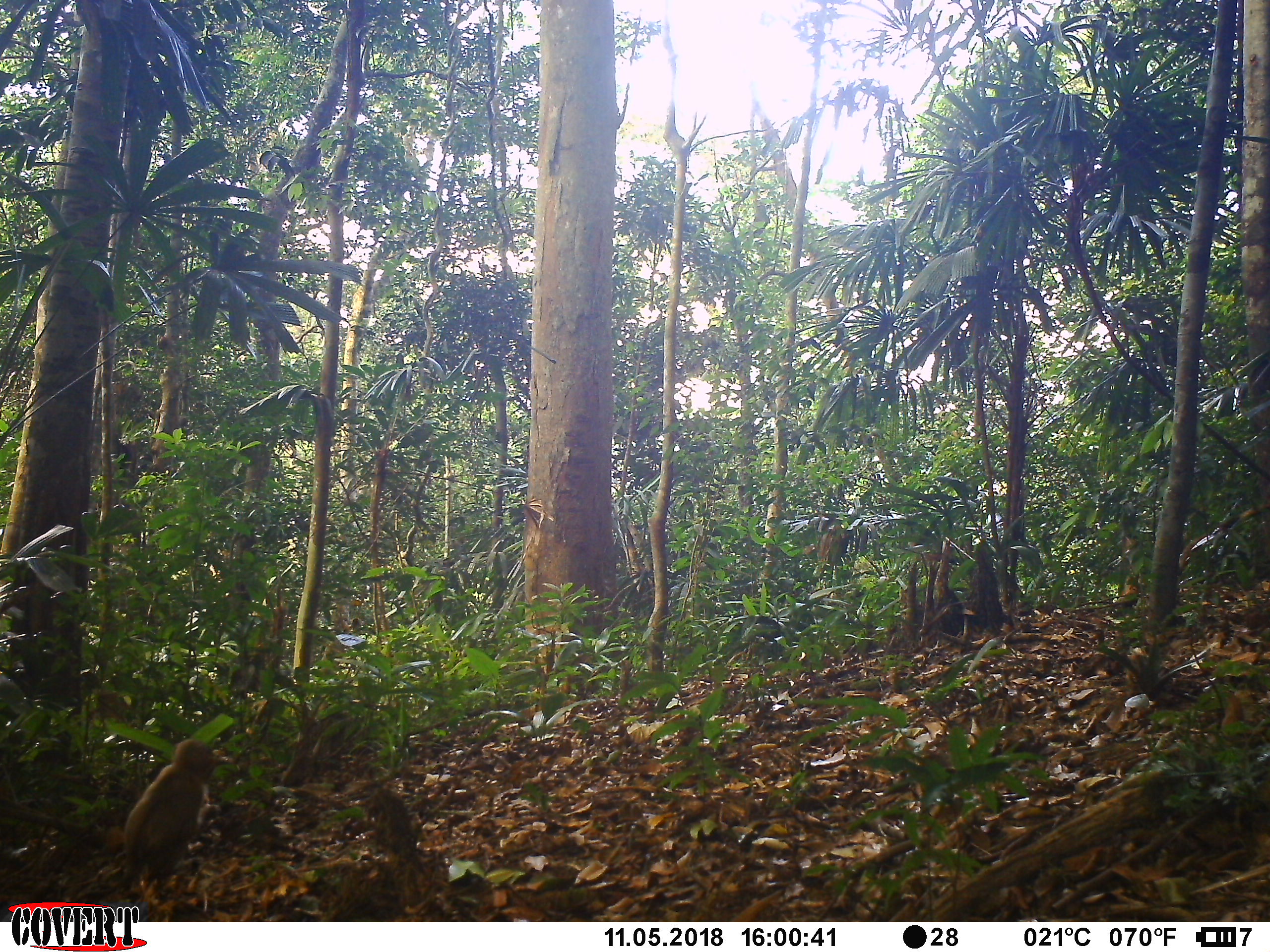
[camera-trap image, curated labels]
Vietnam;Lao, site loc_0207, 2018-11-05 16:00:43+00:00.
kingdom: Animalia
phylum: Chordata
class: Mammalia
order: Primates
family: Cercopithecidae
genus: Macaca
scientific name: Macaca nemestrina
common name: pig-tailed macaque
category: pig tailed macaque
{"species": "pig tailed macaque (pig-tailed macaque) (Macaca nemestrina)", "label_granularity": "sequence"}